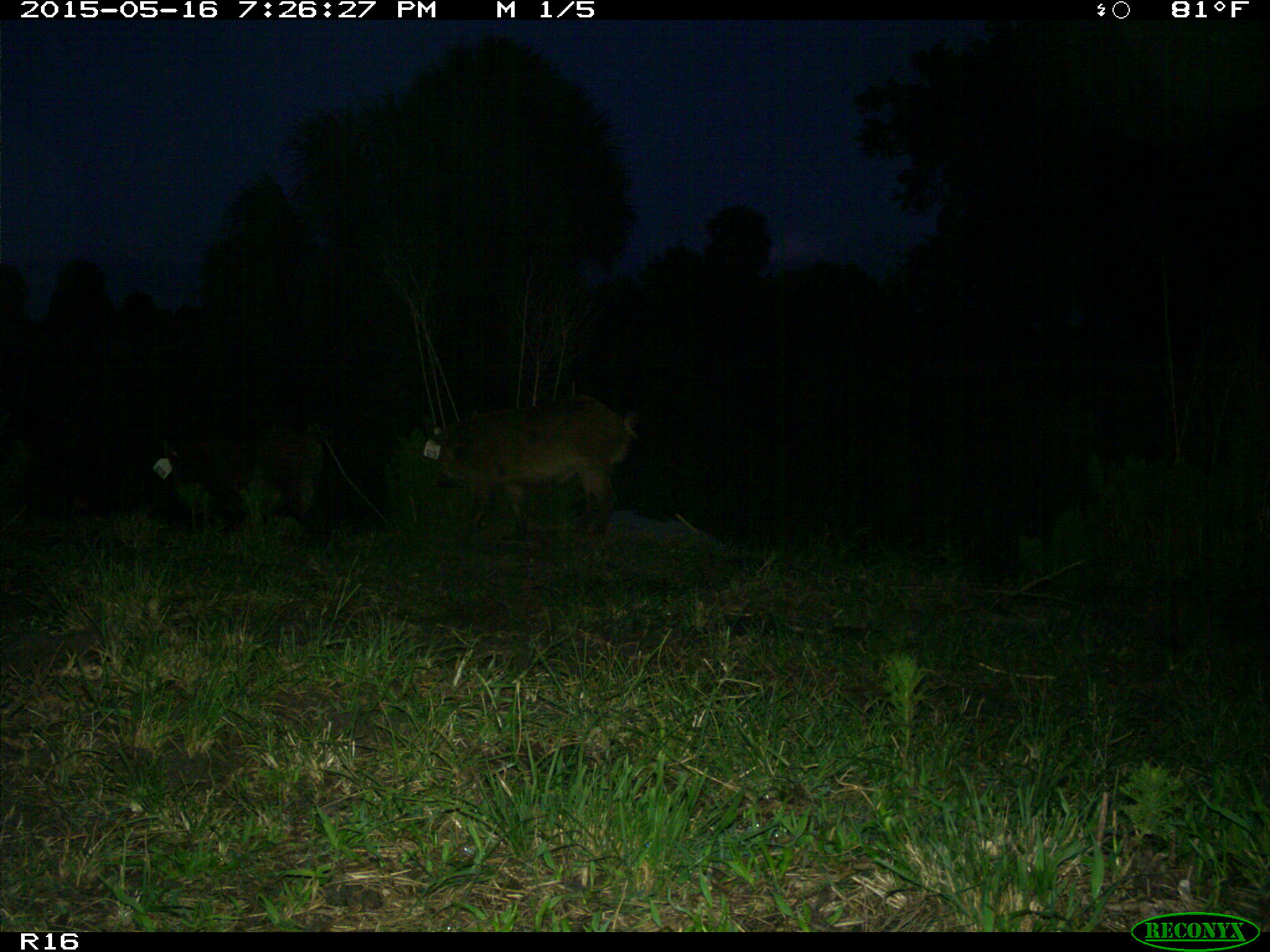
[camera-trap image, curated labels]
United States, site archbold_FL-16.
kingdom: Animalia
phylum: Chordata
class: Mammalia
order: Artiodactyla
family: Suidae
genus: Sus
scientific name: Sus scrofa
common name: wild boar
Sus scrofa (wild boar).